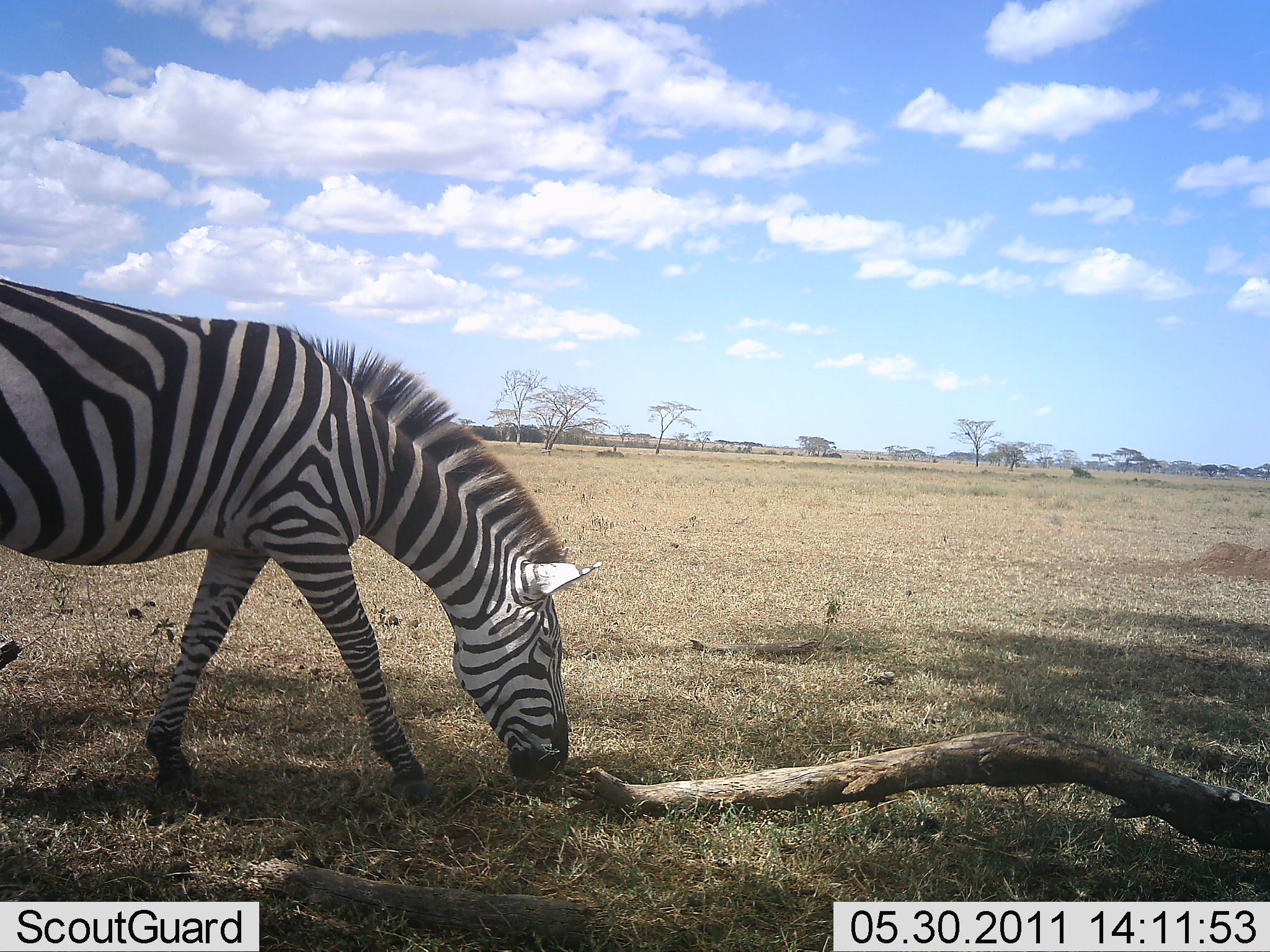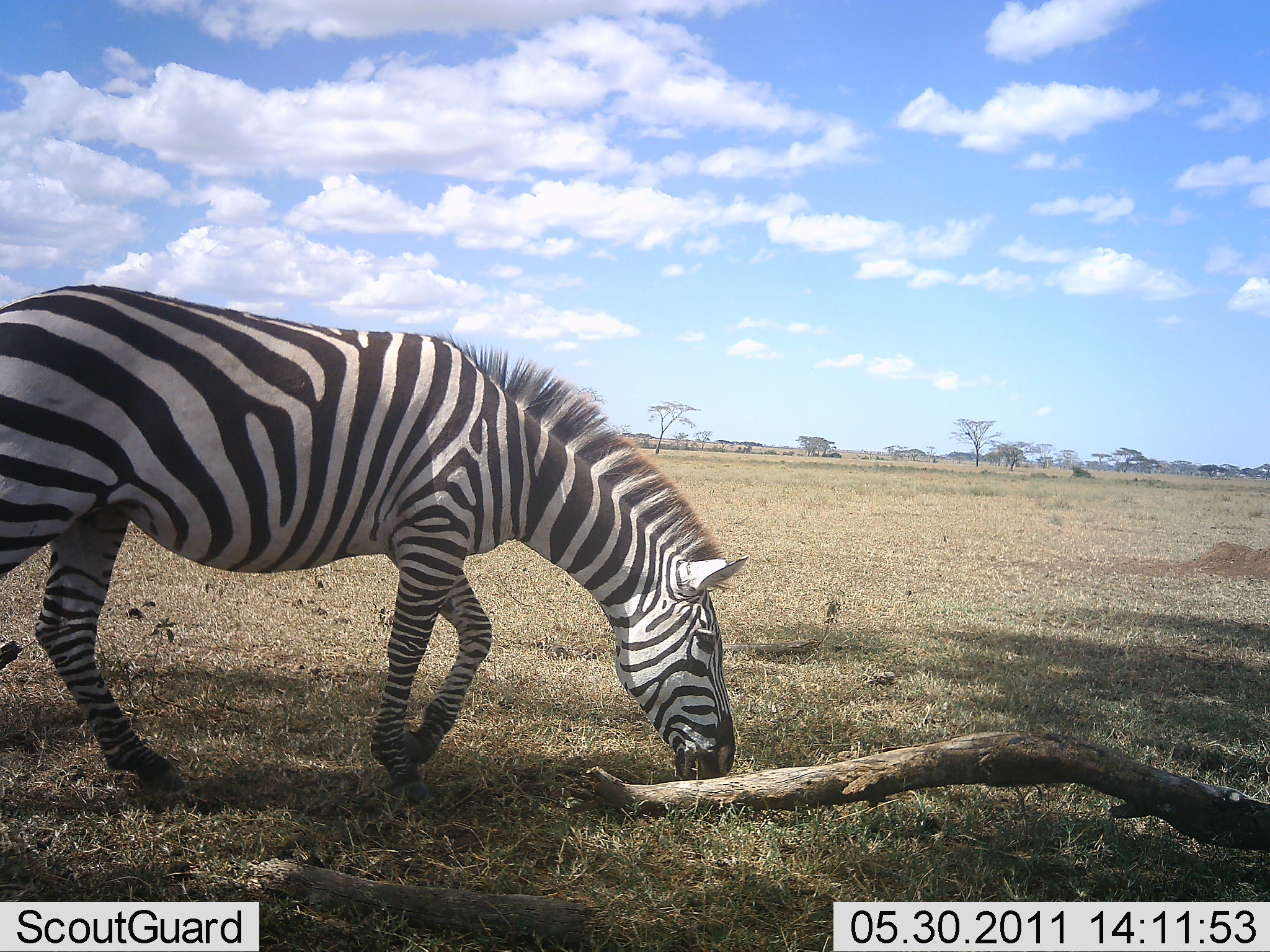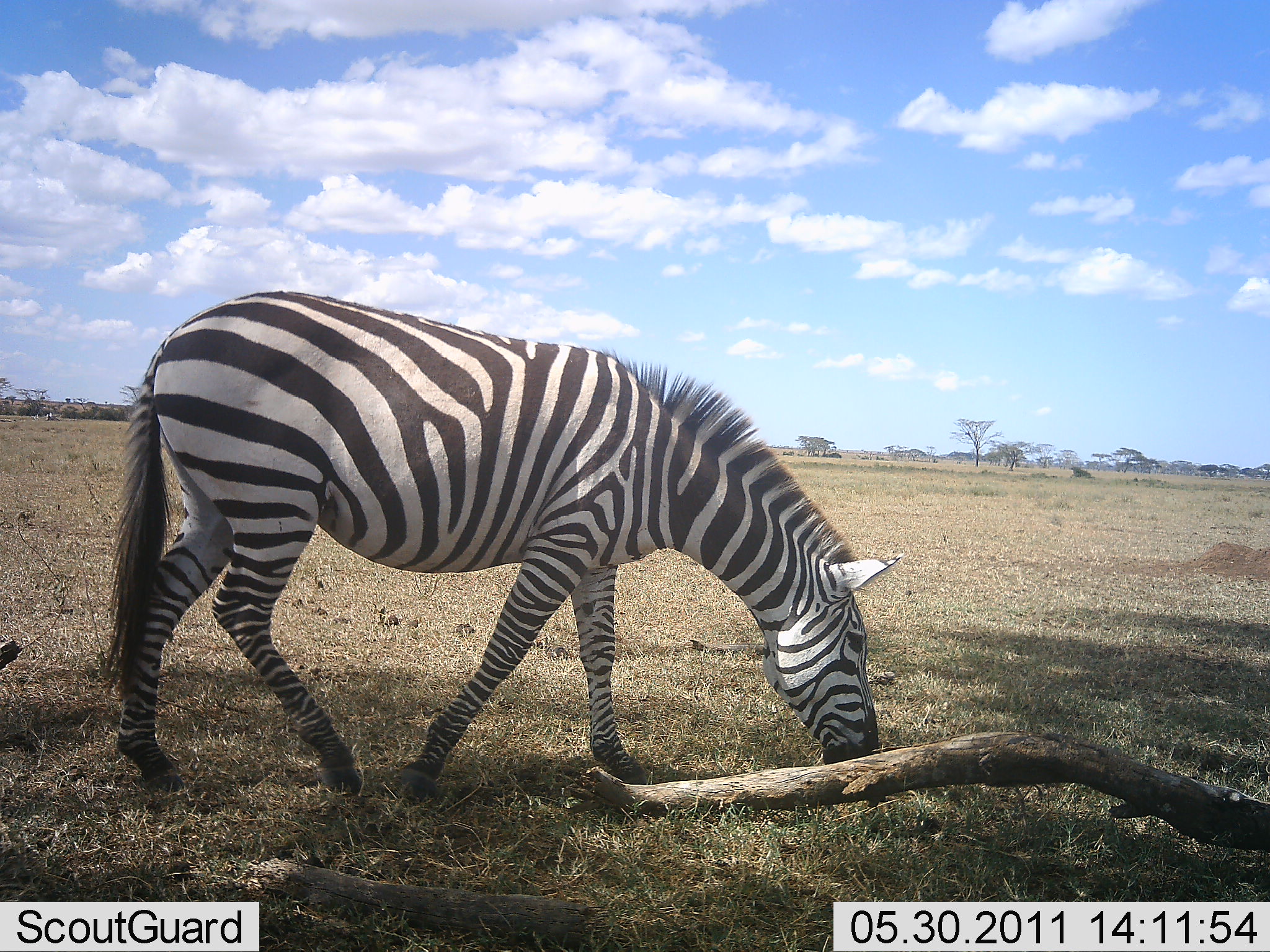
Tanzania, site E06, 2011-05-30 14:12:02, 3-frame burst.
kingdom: Animalia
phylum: Chordata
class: Mammalia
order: Perissodactyla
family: Equidae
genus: Equus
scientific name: Equus quagga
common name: plains zebra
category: zebra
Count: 1.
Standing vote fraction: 8%.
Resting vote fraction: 0%.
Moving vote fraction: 38%.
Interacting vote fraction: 0%.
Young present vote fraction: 0%.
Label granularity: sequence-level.